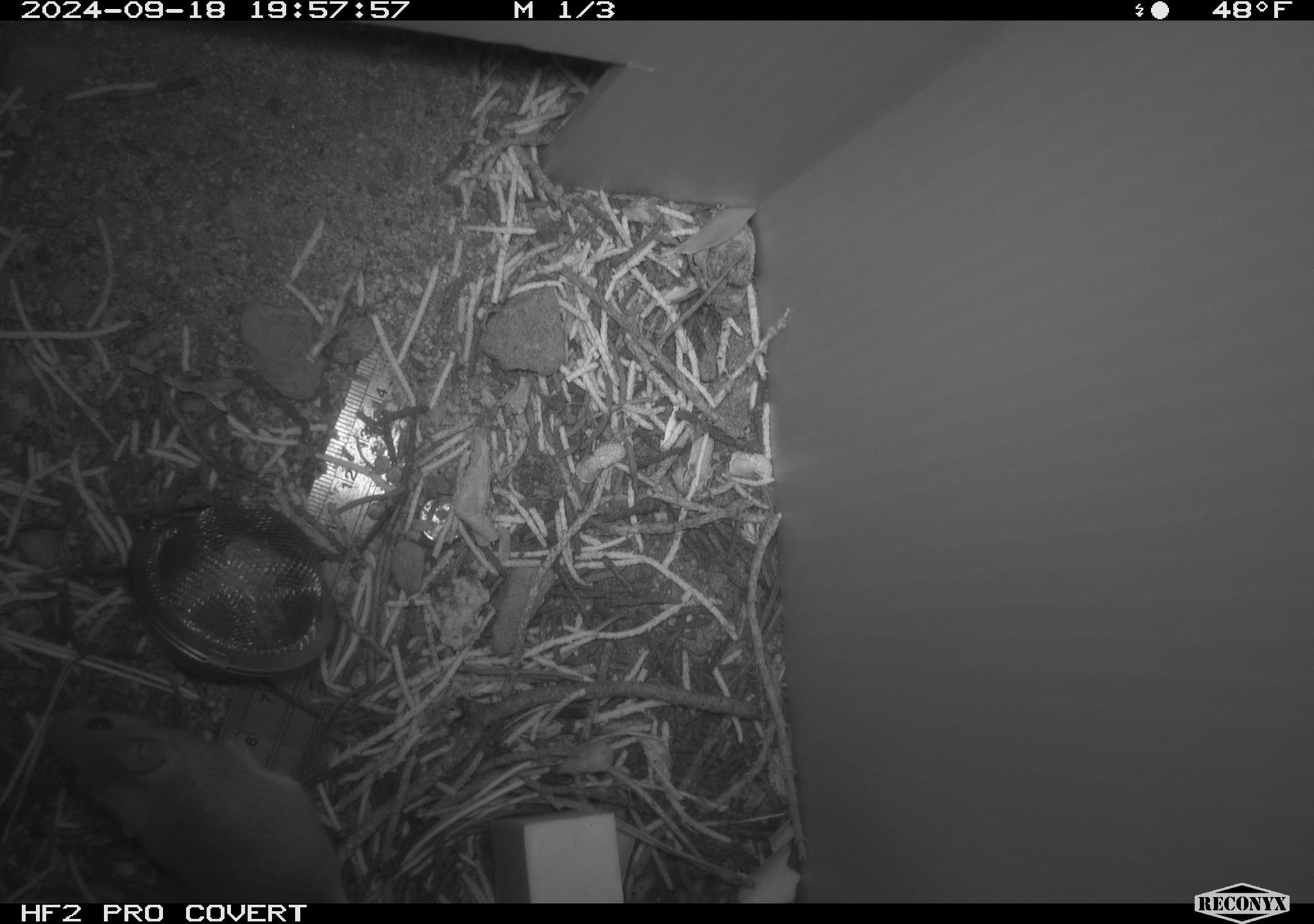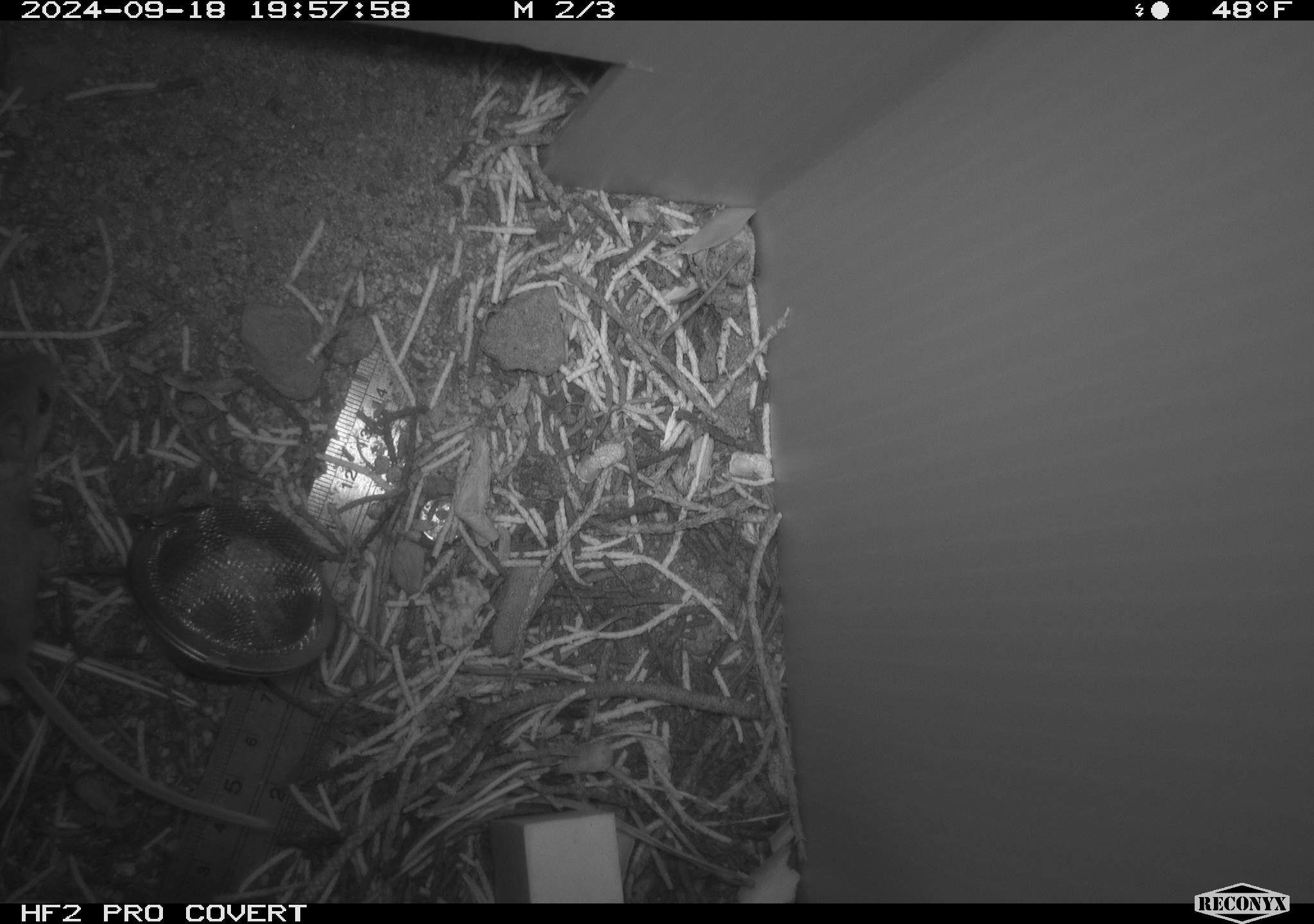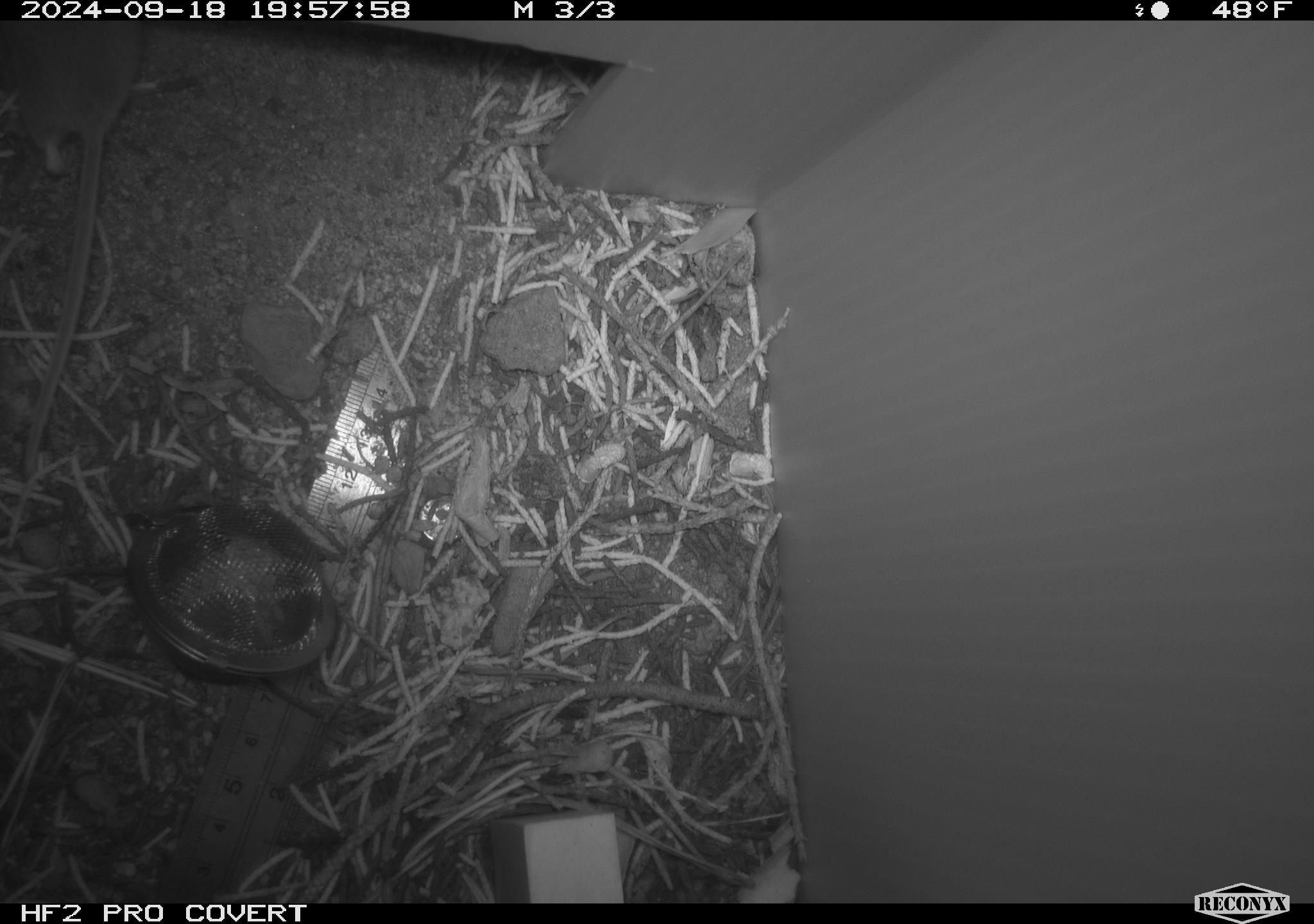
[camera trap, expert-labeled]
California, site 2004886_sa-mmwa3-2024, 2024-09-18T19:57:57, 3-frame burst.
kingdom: Animalia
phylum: Chordata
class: Mammalia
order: Rodentia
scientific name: Rodentia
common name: mouse species